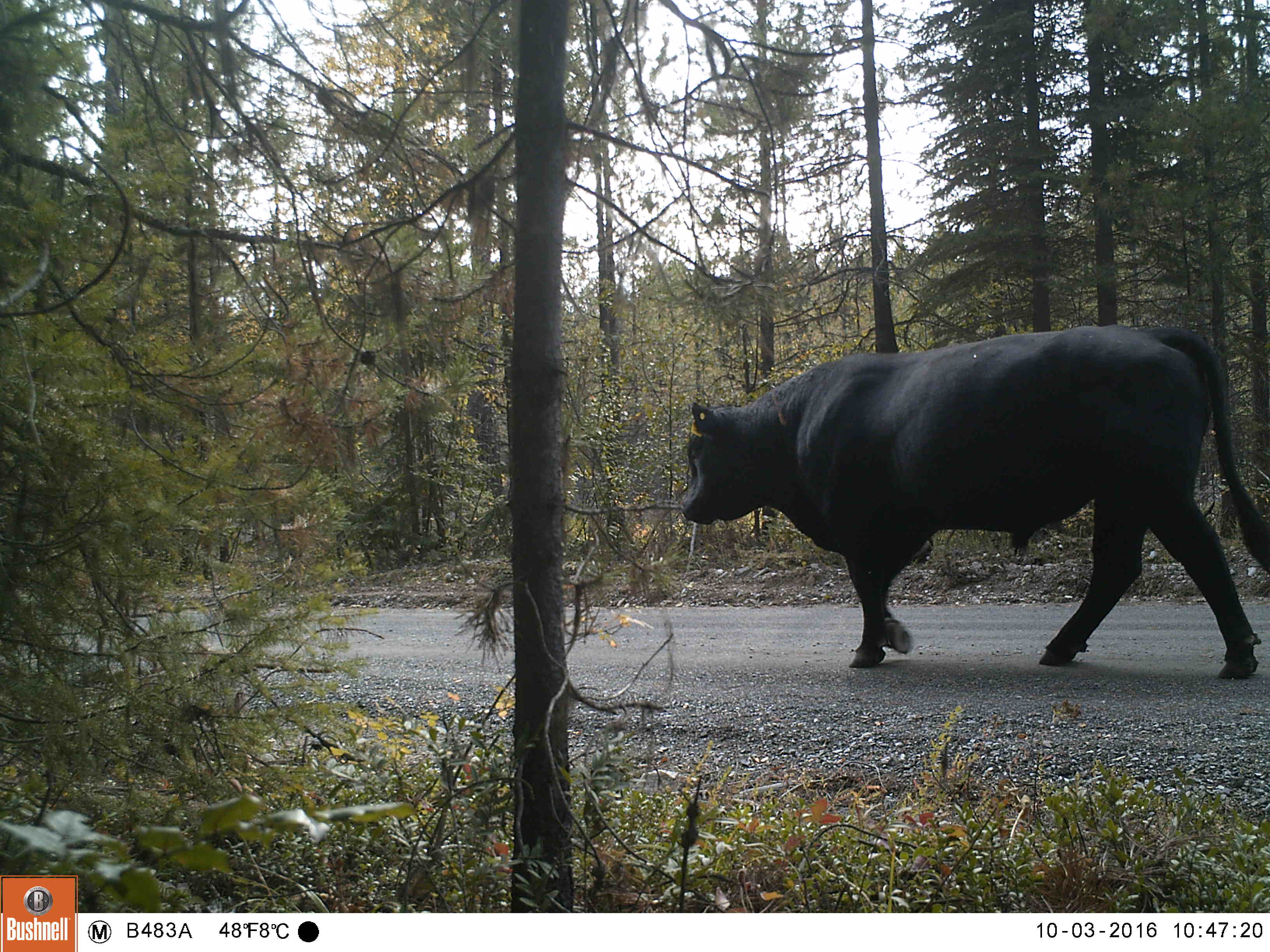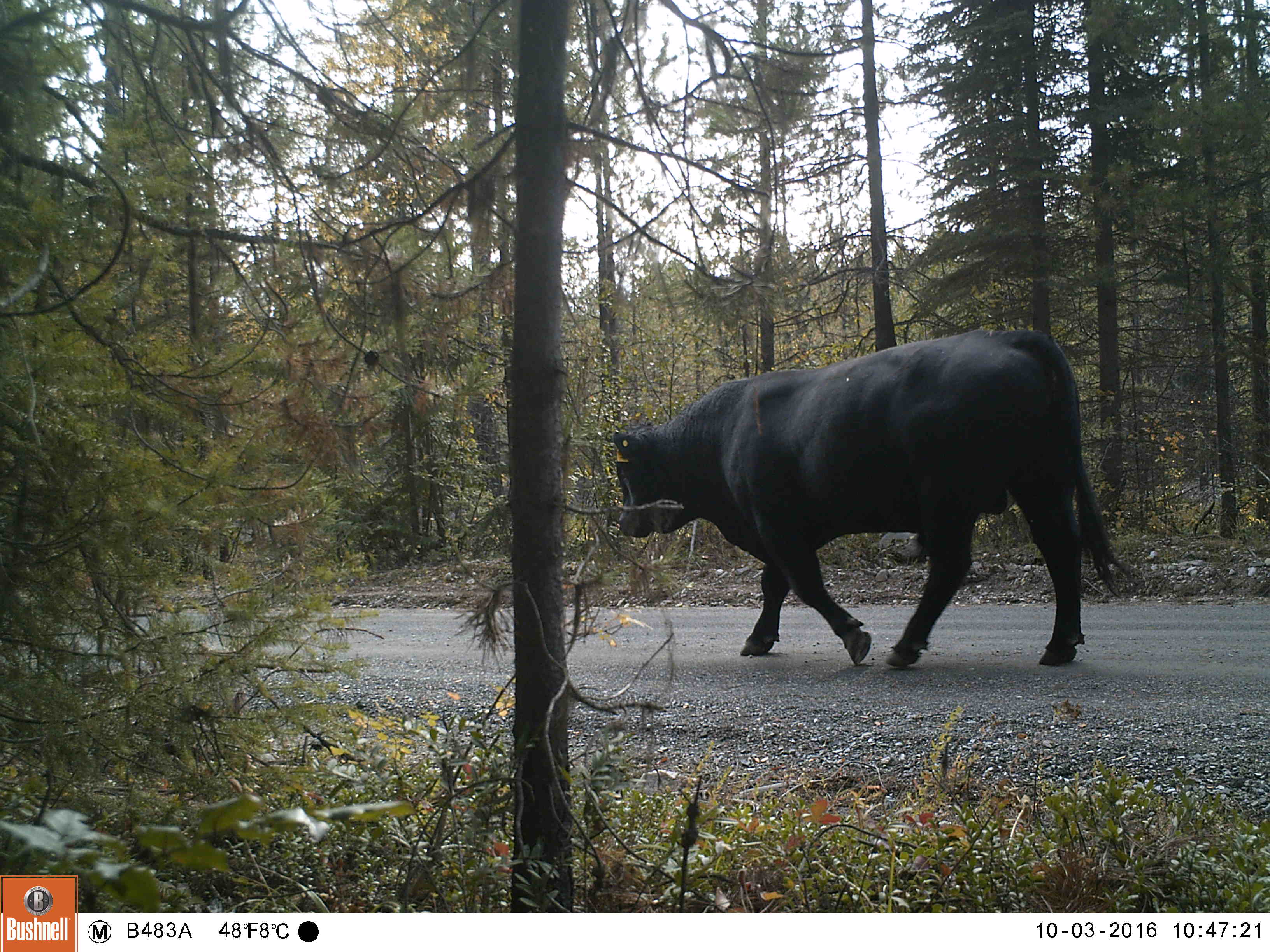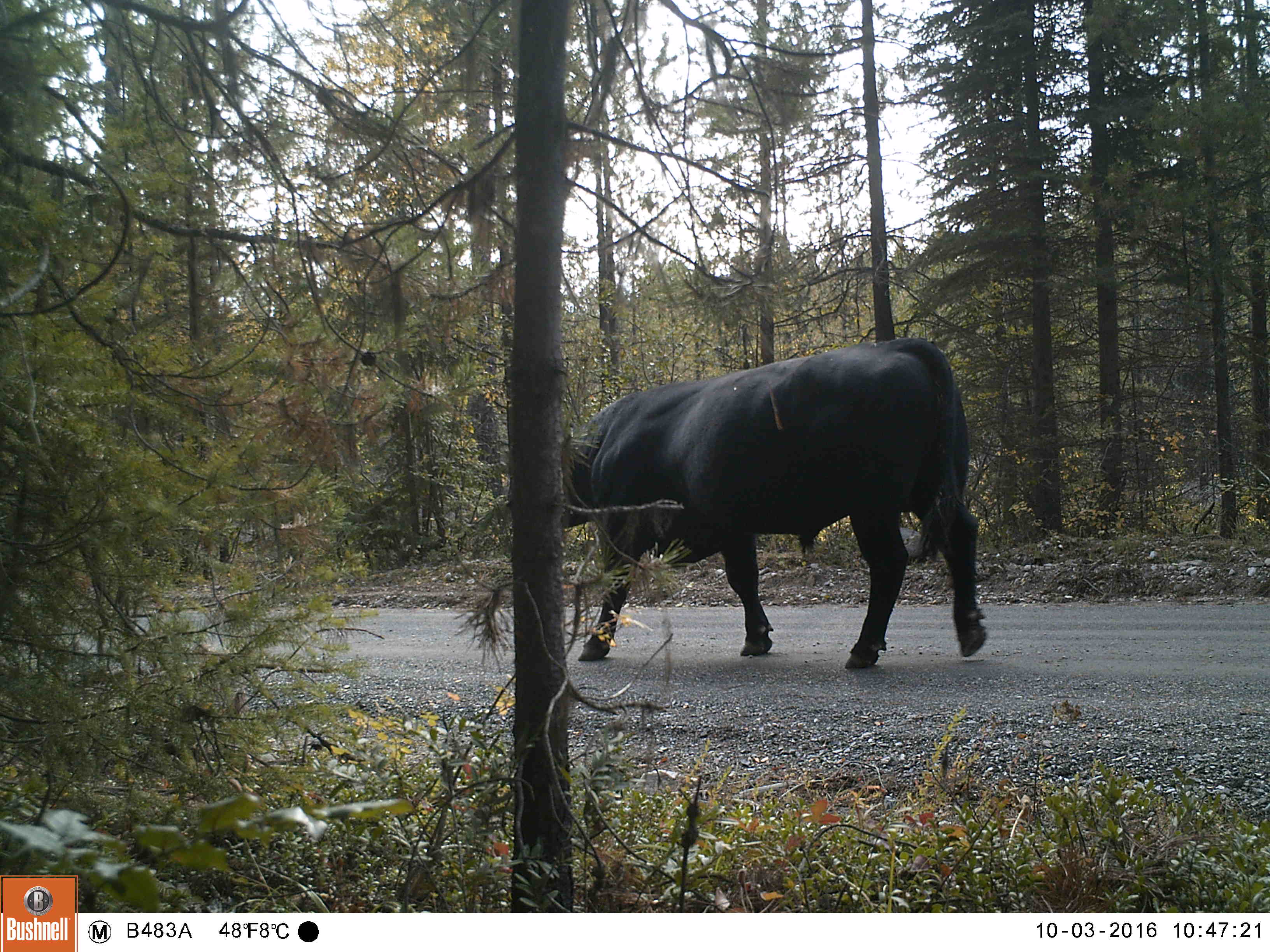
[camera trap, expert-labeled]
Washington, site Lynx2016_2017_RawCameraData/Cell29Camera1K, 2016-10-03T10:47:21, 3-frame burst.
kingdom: Animalia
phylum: Chordata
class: Mammalia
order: Artiodactyla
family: Bovidae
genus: Bos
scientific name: Bos taurus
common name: domestic cattle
Domestic cattle (Bos taurus). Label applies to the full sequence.